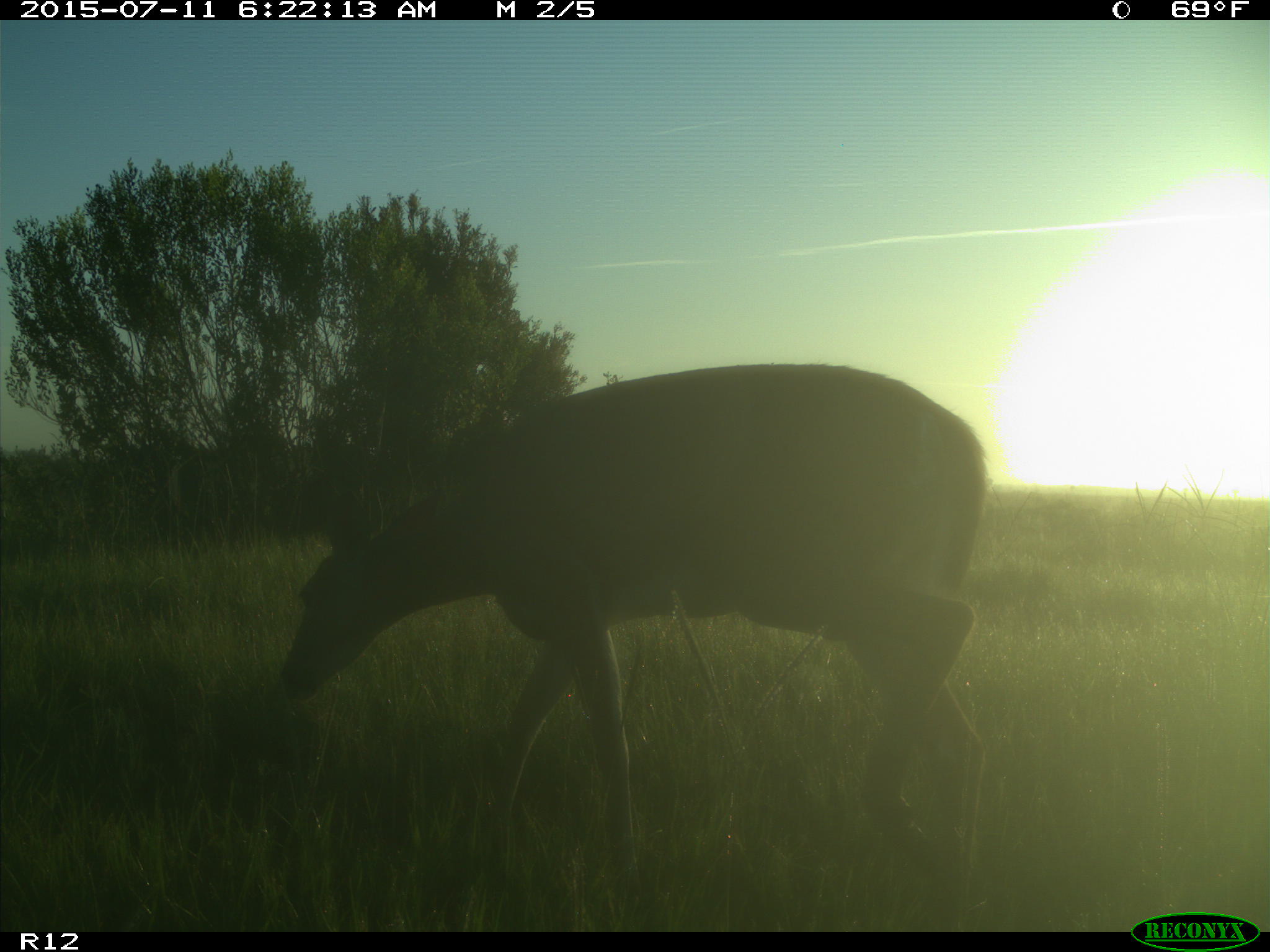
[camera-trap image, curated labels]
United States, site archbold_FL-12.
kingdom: Animalia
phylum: Chordata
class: Mammalia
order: Artiodactyla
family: Cervidae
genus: Odocoileus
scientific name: Odocoileus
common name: deer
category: unidentified deer